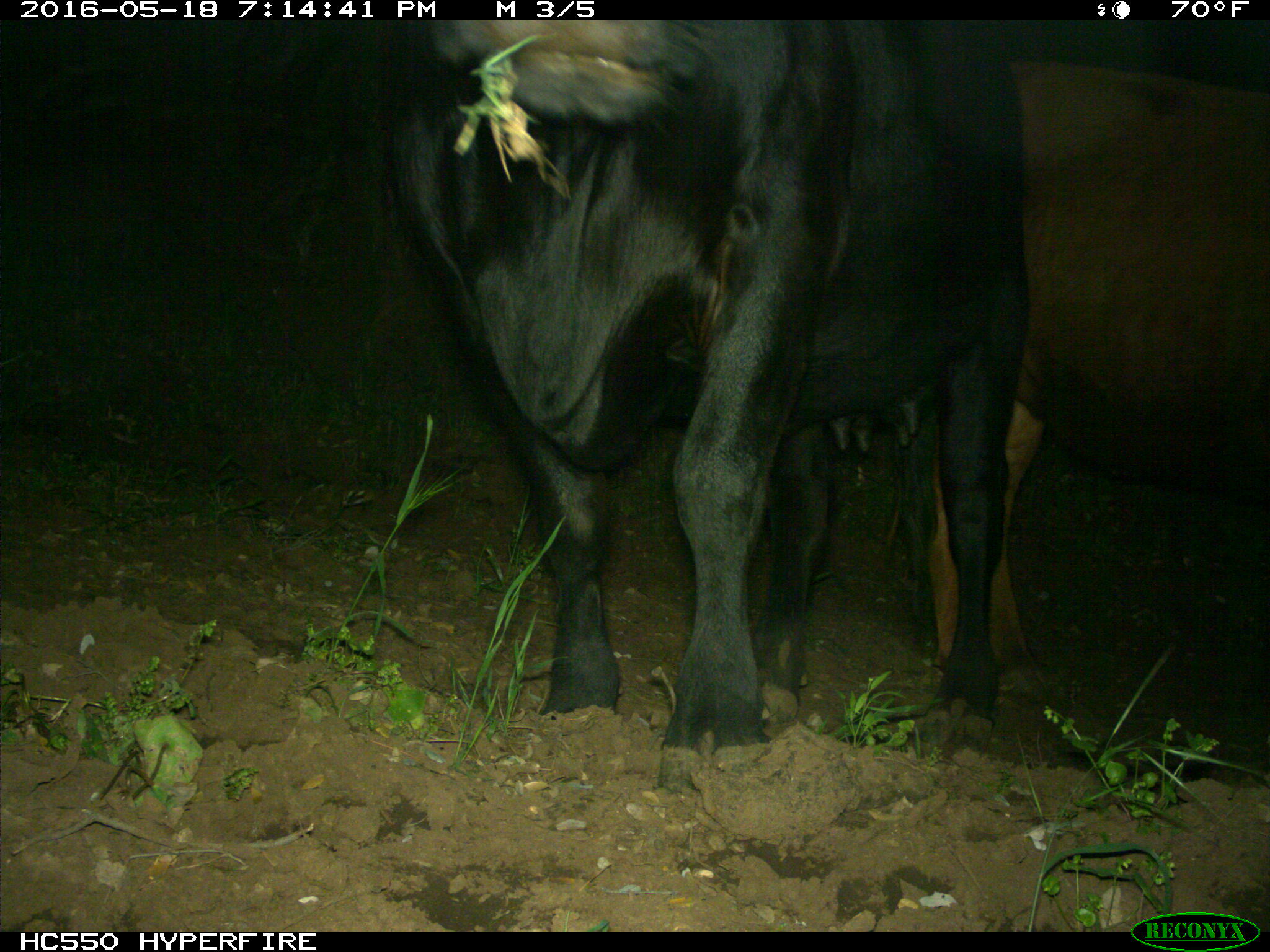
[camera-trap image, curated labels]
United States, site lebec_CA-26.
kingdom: Animalia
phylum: Chordata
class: Mammalia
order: Artiodactyla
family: Bovidae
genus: Bos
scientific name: Bos taurus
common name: domestic cow